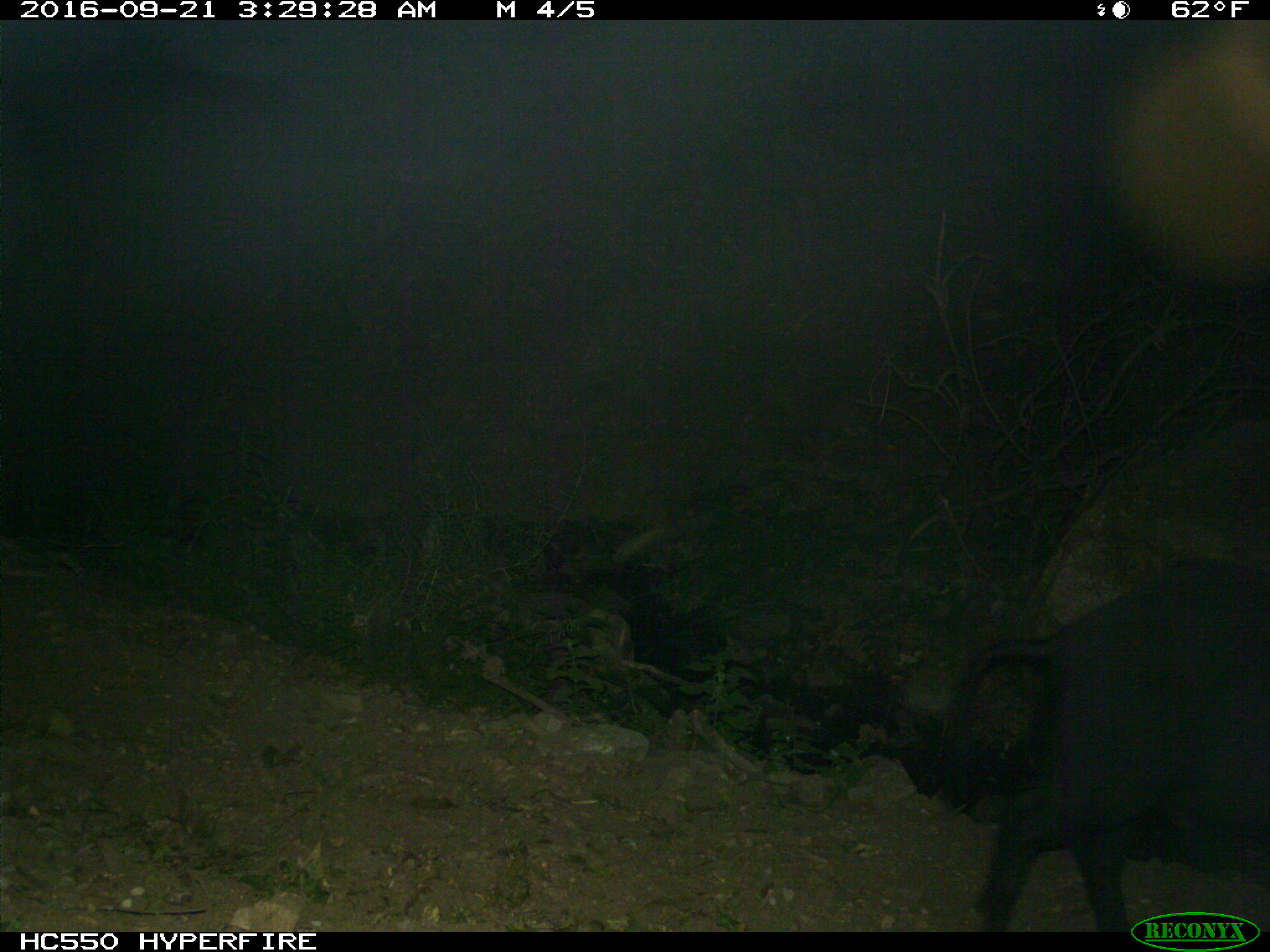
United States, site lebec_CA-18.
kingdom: Animalia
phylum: Chordata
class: Mammalia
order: Artiodactyla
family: Suidae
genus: Sus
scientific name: Sus scrofa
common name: wild boar